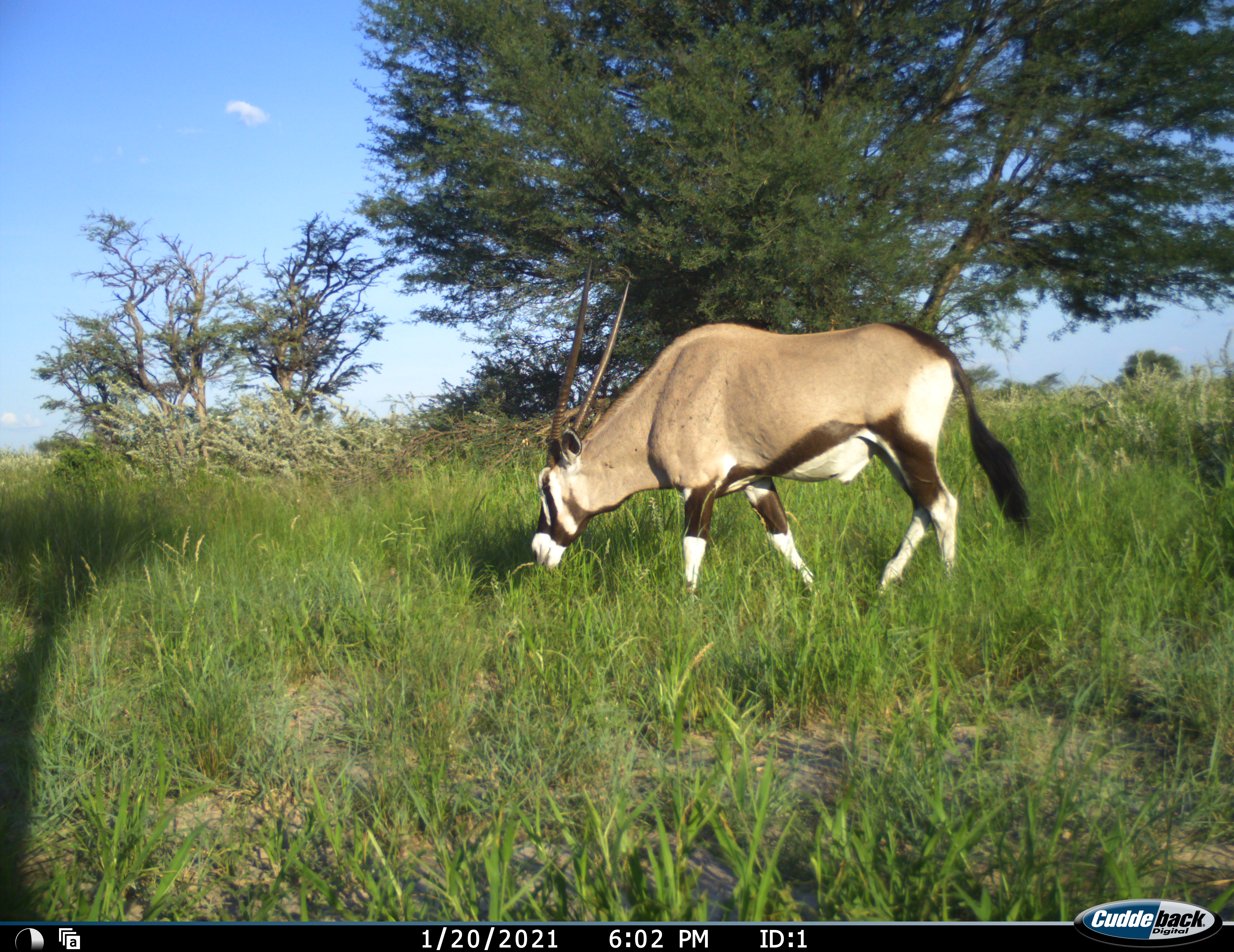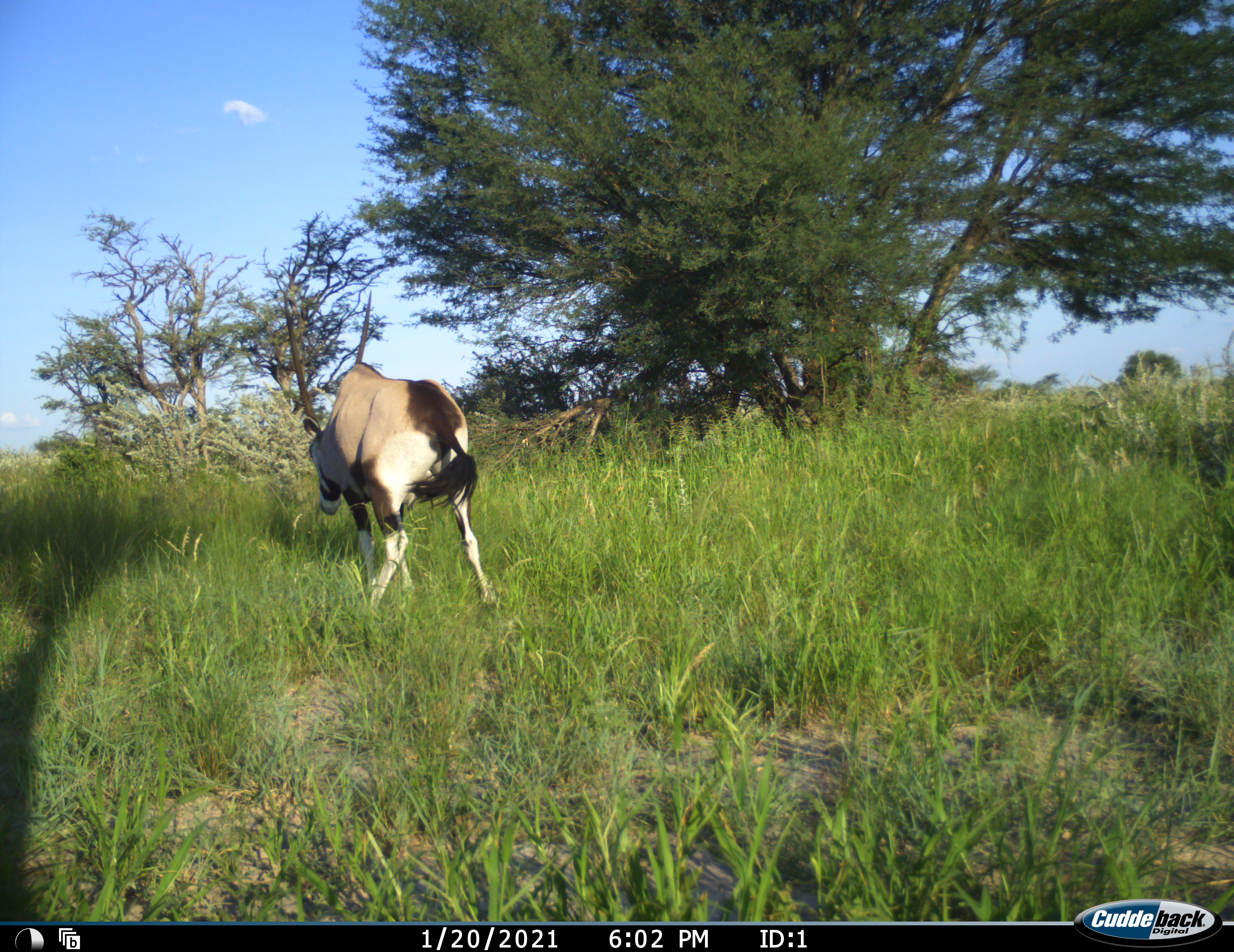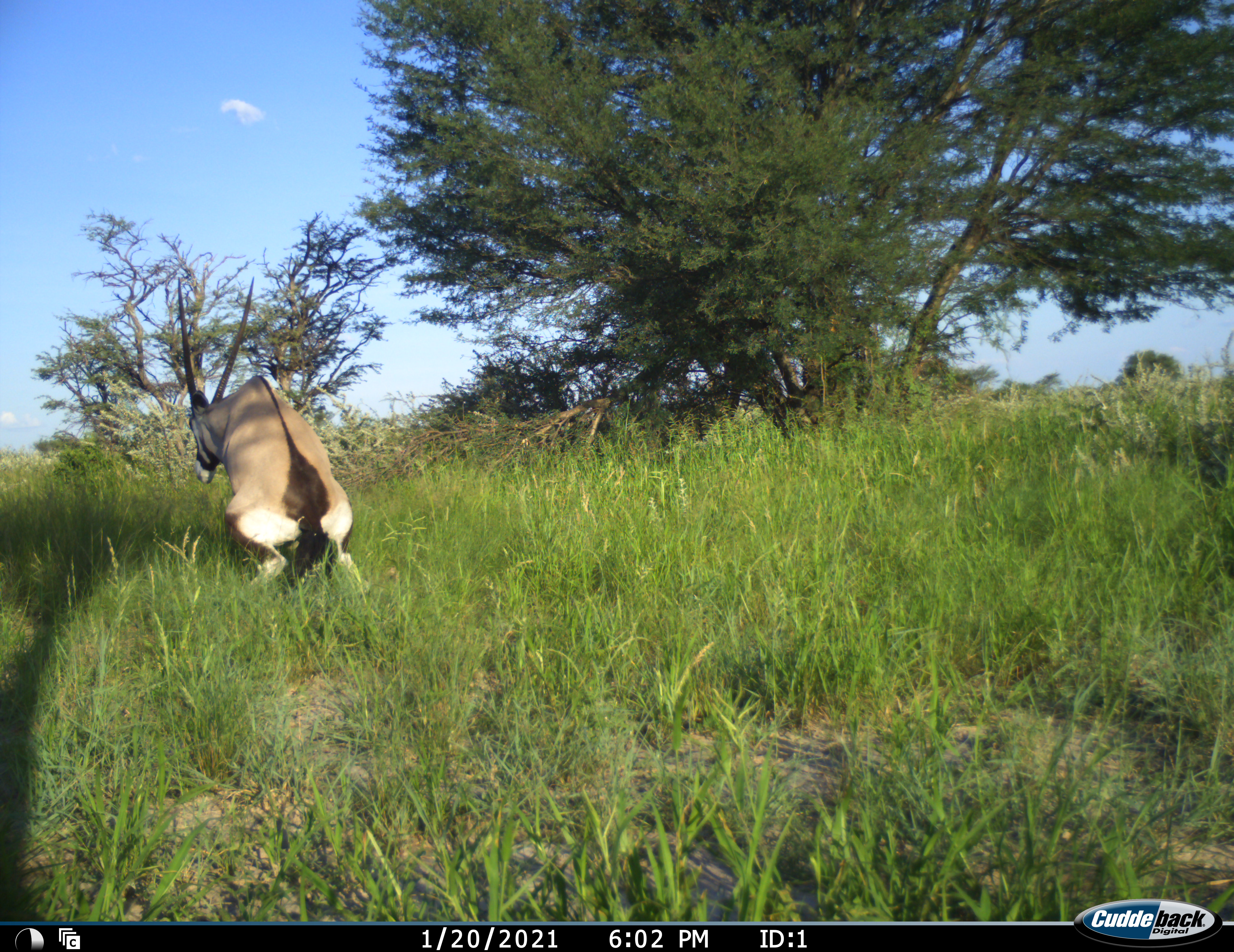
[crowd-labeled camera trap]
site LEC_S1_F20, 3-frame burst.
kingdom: Animalia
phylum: Chordata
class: Mammalia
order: Artiodactyla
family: Bovidae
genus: Oryx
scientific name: Oryx gazella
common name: gemsbok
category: oryx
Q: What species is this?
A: Oryx (gemsbok) (Oryx gazella).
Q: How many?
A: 1.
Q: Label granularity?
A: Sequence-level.